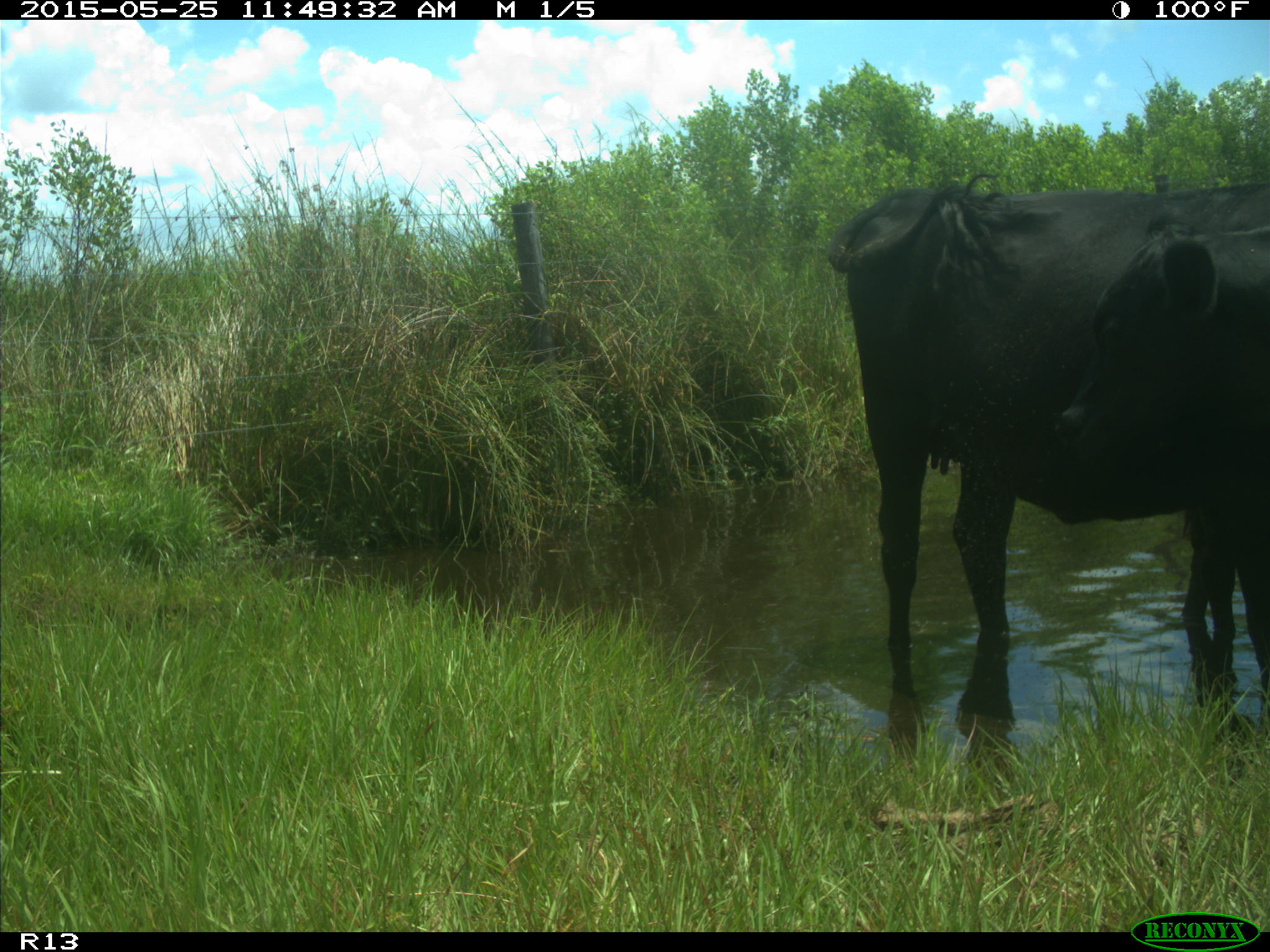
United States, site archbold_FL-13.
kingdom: Animalia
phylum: Chordata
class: Mammalia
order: Artiodactyla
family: Bovidae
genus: Bos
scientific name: Bos taurus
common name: domestic cow